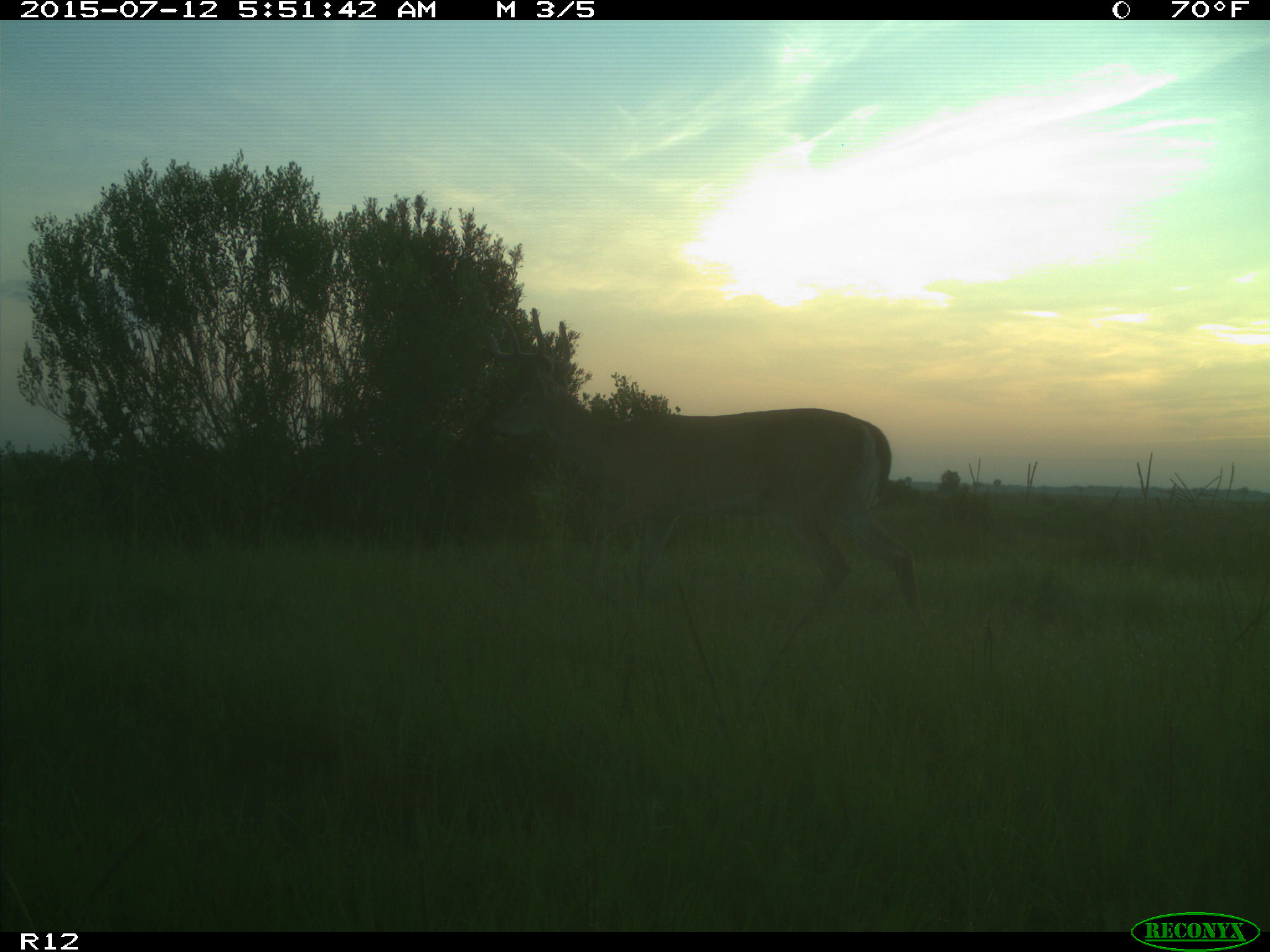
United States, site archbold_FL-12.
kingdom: Animalia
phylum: Chordata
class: Mammalia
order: Artiodactyla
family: Cervidae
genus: Odocoileus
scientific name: Odocoileus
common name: deer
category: unidentified deer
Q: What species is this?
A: Unidentified deer (deer) (Odocoileus).